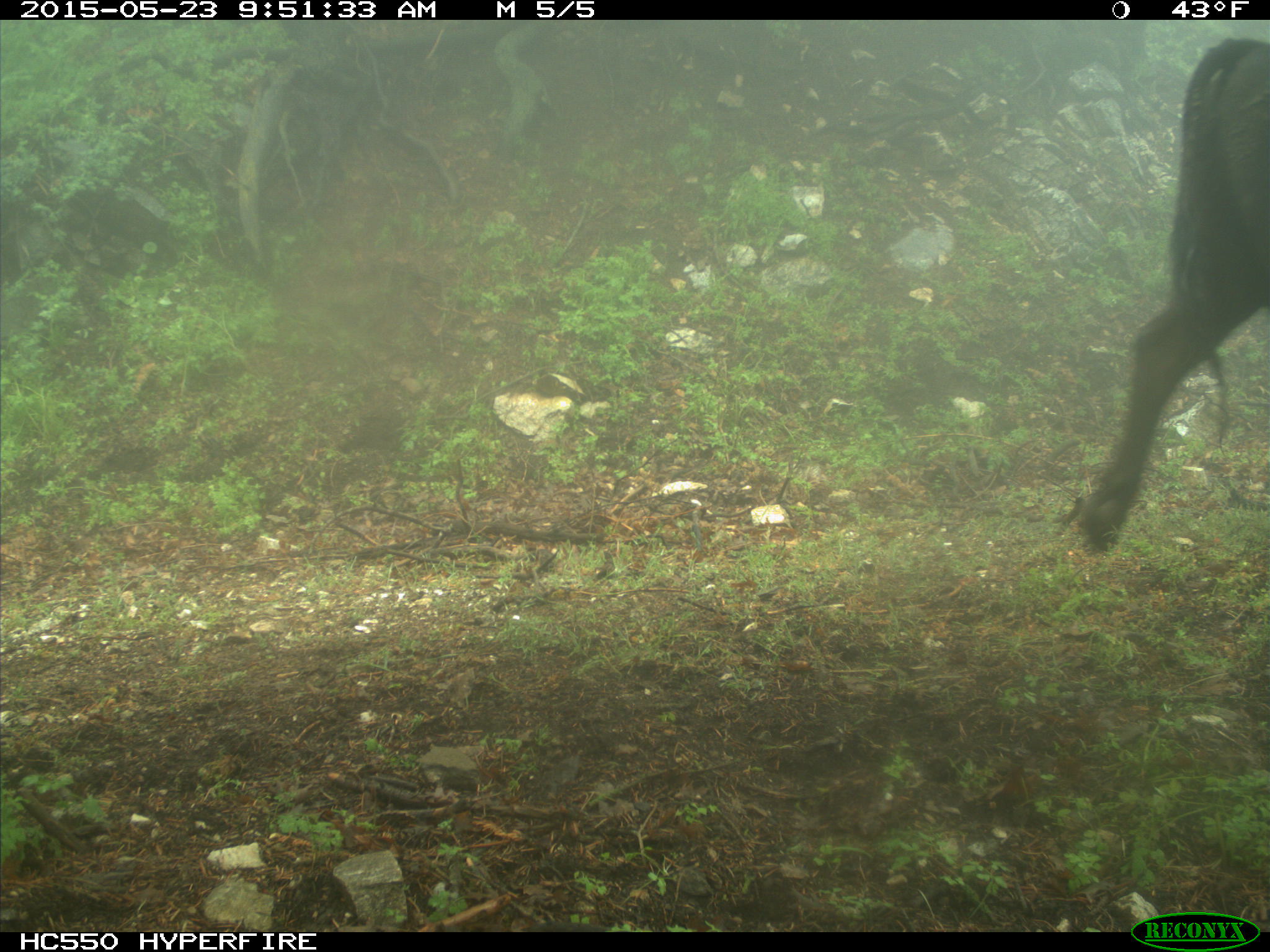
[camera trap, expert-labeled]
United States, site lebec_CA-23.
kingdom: Animalia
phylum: Chordata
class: Mammalia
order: Artiodactyla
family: Bovidae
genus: Bos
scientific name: Bos taurus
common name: domestic cow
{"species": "Bos taurus (domestic cow)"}